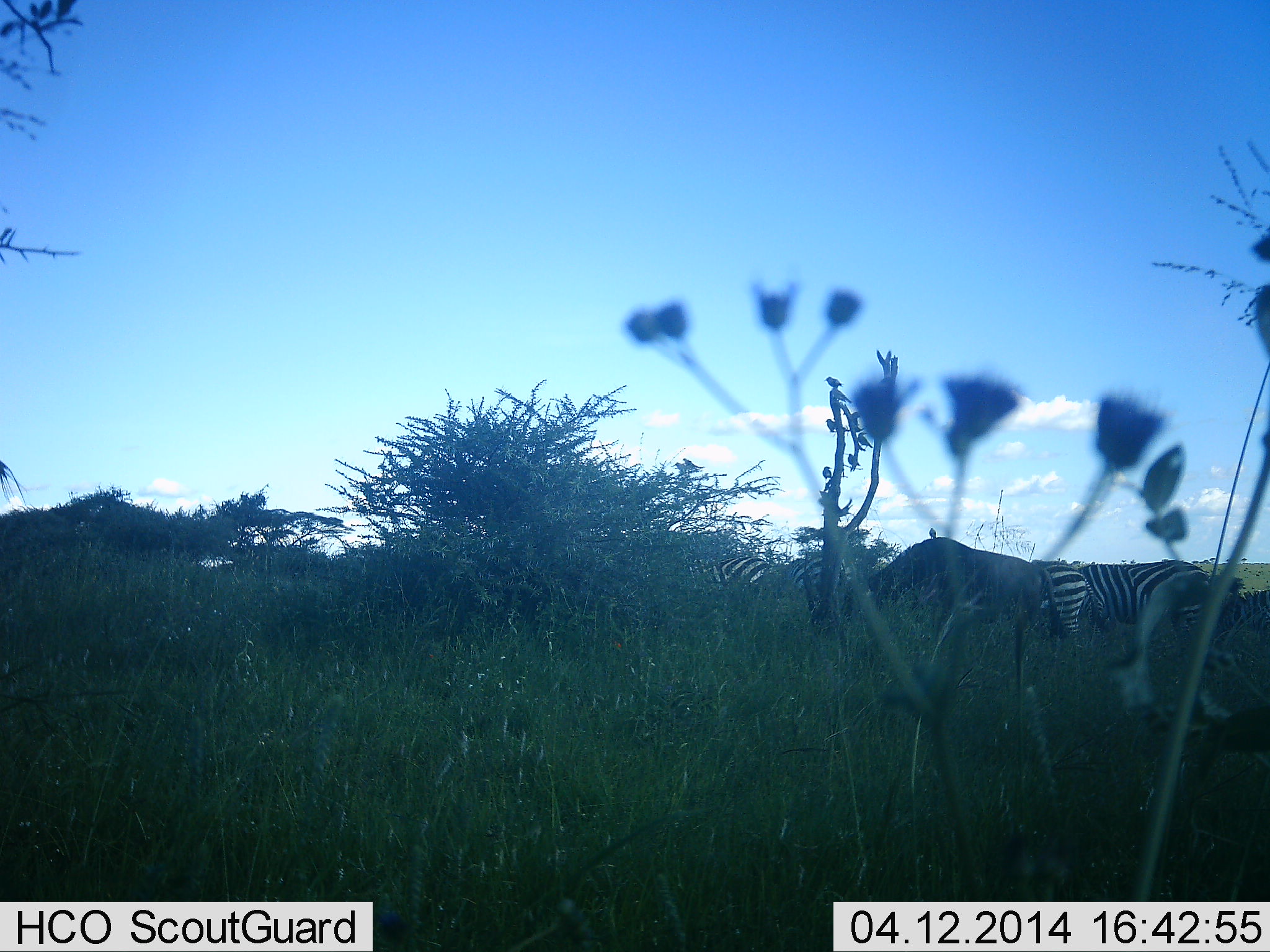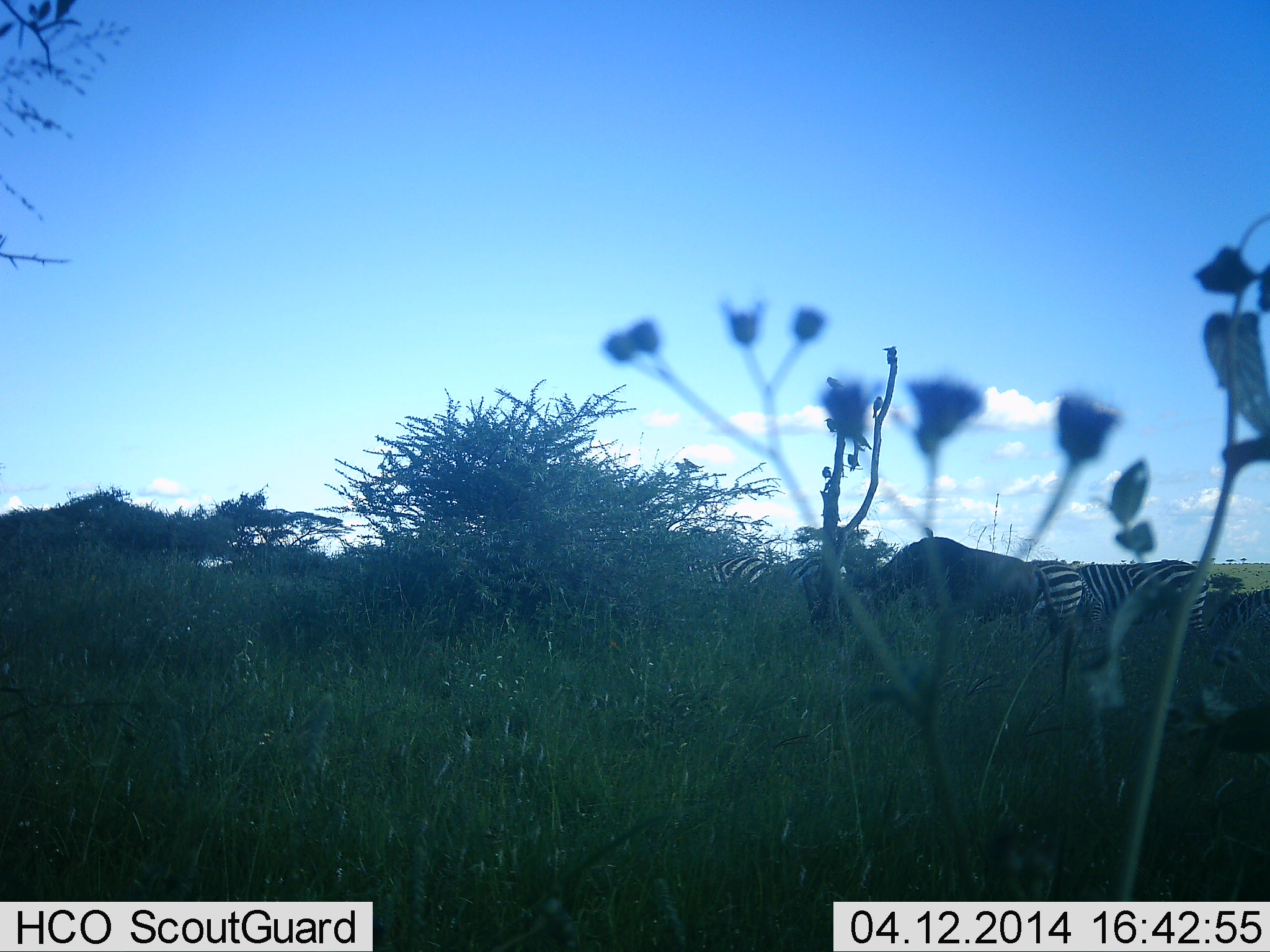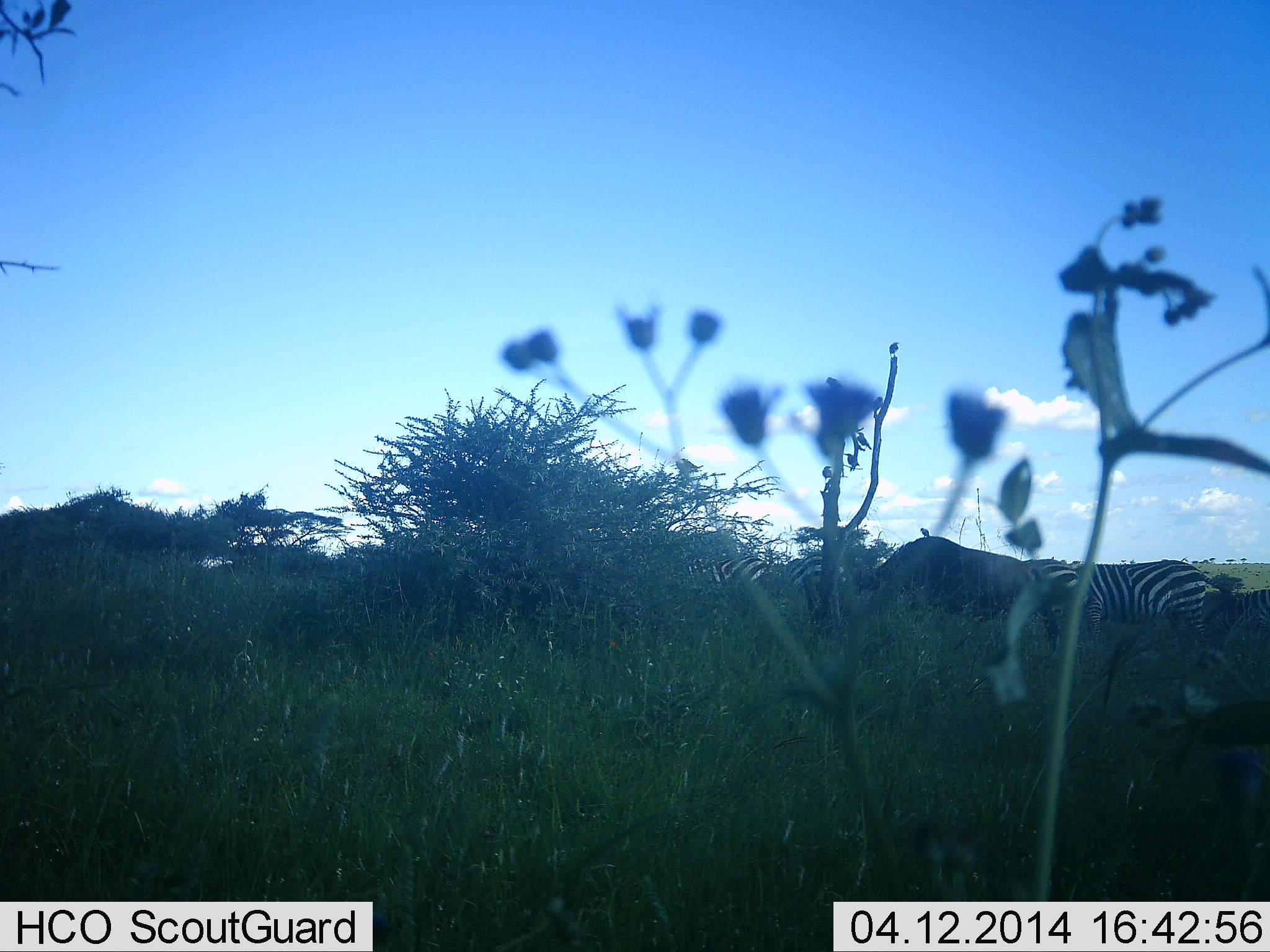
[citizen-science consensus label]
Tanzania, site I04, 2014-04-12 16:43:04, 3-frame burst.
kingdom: Animalia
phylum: Chordata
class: Mammalia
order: Artiodactyla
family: Bovidae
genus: Connochaetes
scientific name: Connochaetes taurinus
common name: blue wildebeest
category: wildebeest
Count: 1.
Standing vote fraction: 30%.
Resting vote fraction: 0%.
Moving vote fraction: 0%.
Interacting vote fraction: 0%.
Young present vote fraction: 0%.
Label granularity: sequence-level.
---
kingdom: Animalia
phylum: Chordata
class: Mammalia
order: Perissodactyla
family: Equidae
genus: Equus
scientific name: Equus quagga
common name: plains zebra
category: zebra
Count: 4.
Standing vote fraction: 50%.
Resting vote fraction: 0%.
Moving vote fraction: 0%.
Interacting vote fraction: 0%.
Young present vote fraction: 0%.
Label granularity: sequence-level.